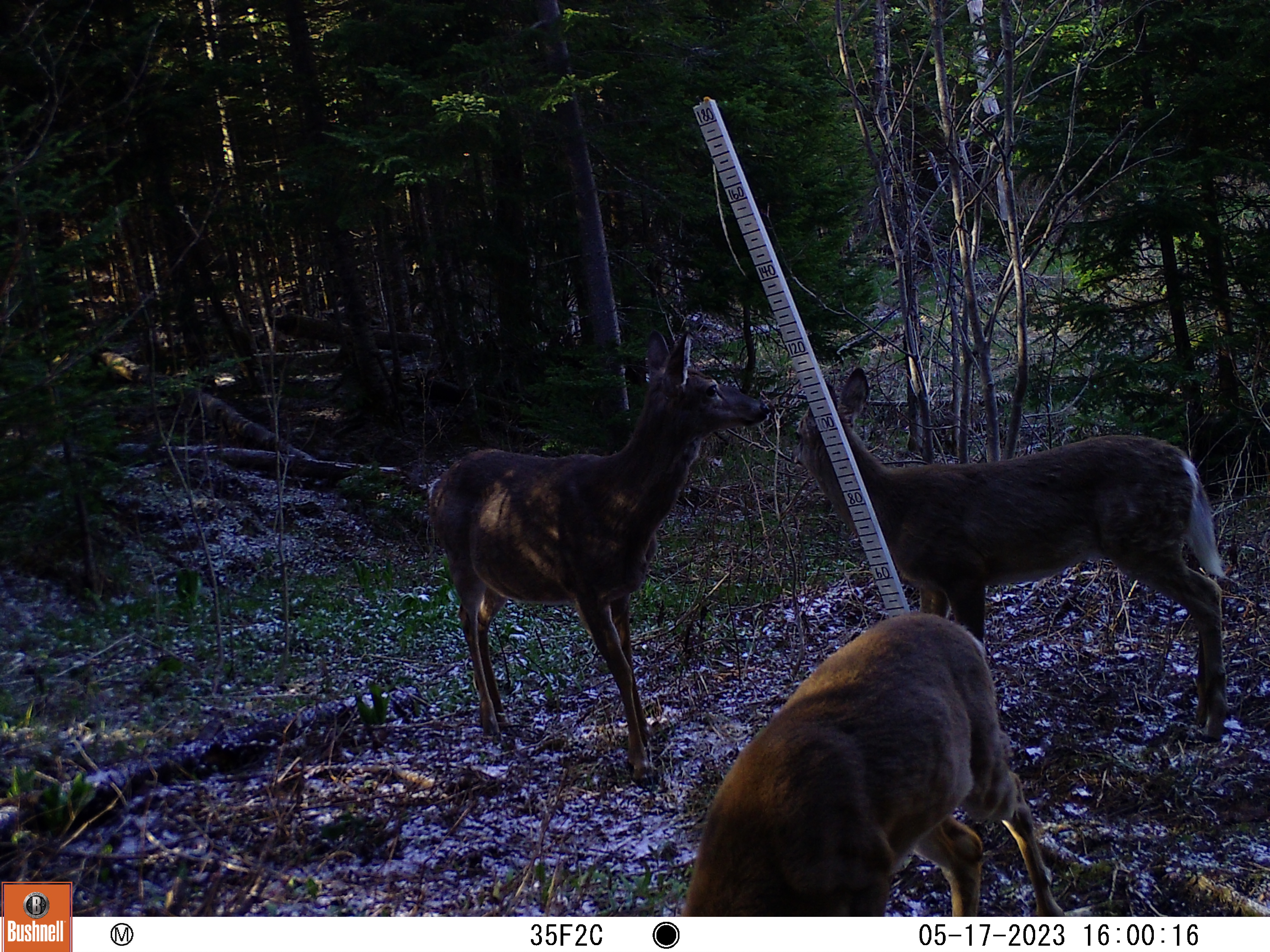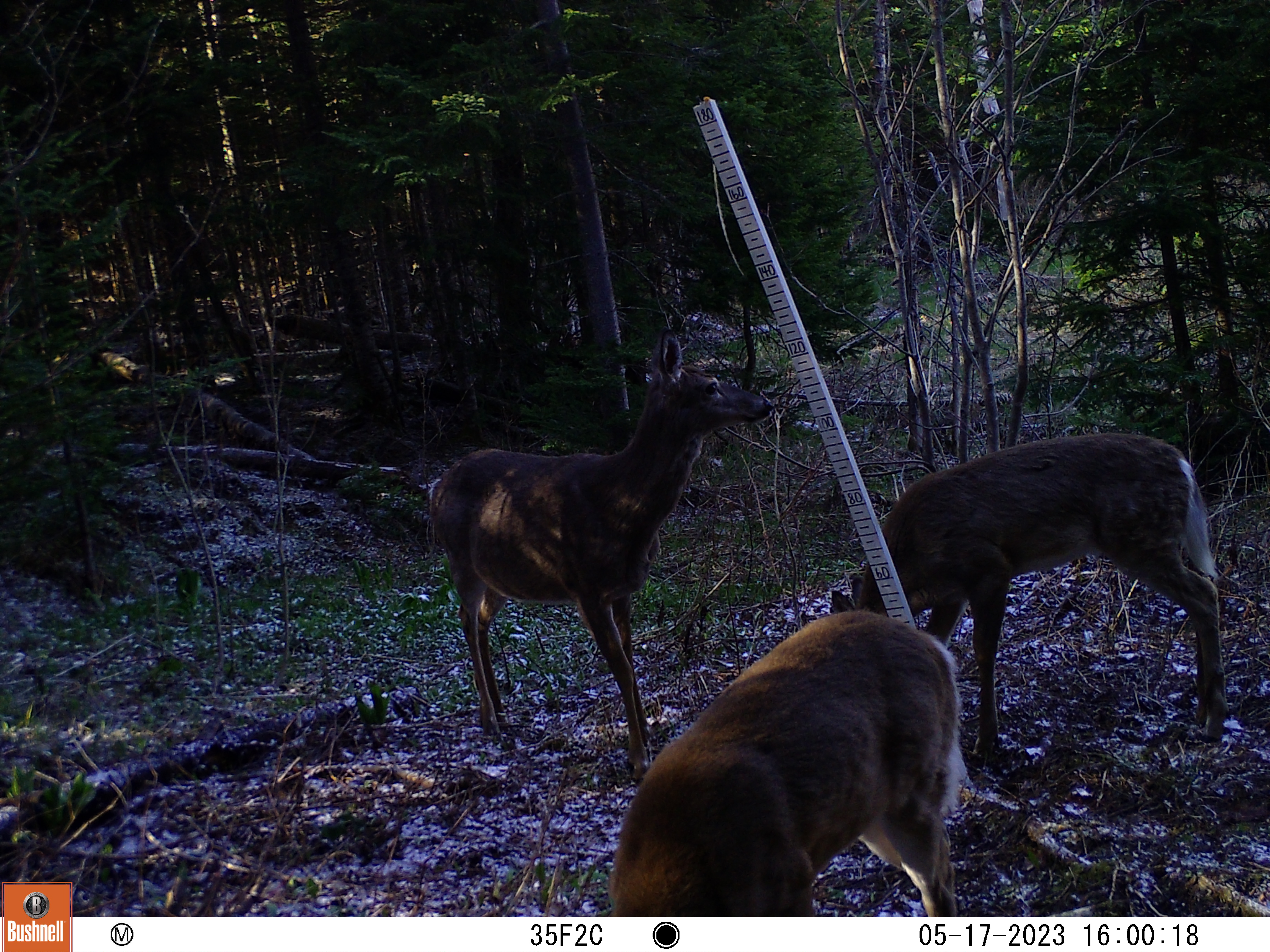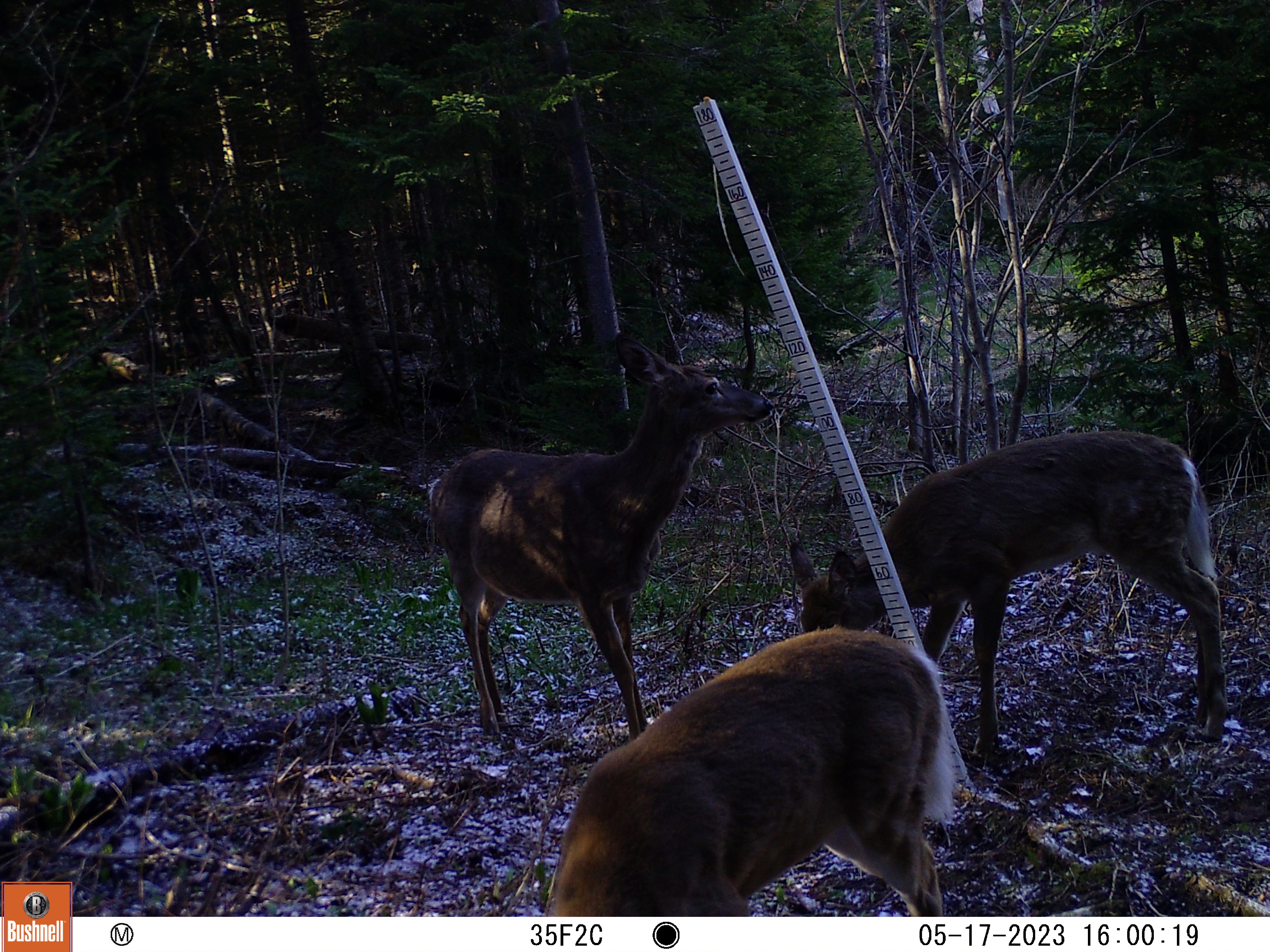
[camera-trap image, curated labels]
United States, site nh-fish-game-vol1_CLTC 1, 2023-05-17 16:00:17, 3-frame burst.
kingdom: Animalia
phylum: Chordata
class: Mammalia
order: Artiodactyla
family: Cervidae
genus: Odocoileus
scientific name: Odocoileus virginianus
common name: white-tailed deer